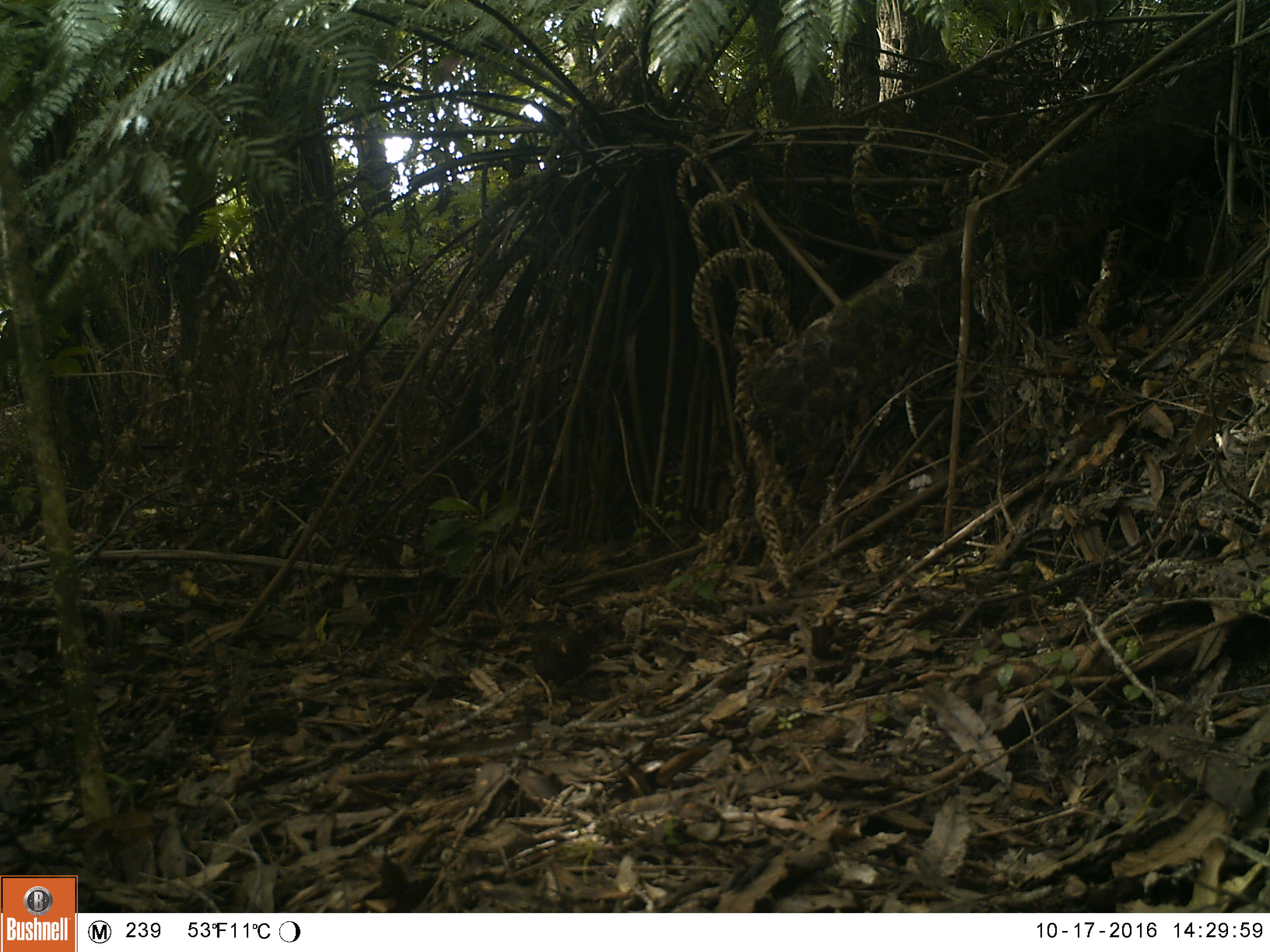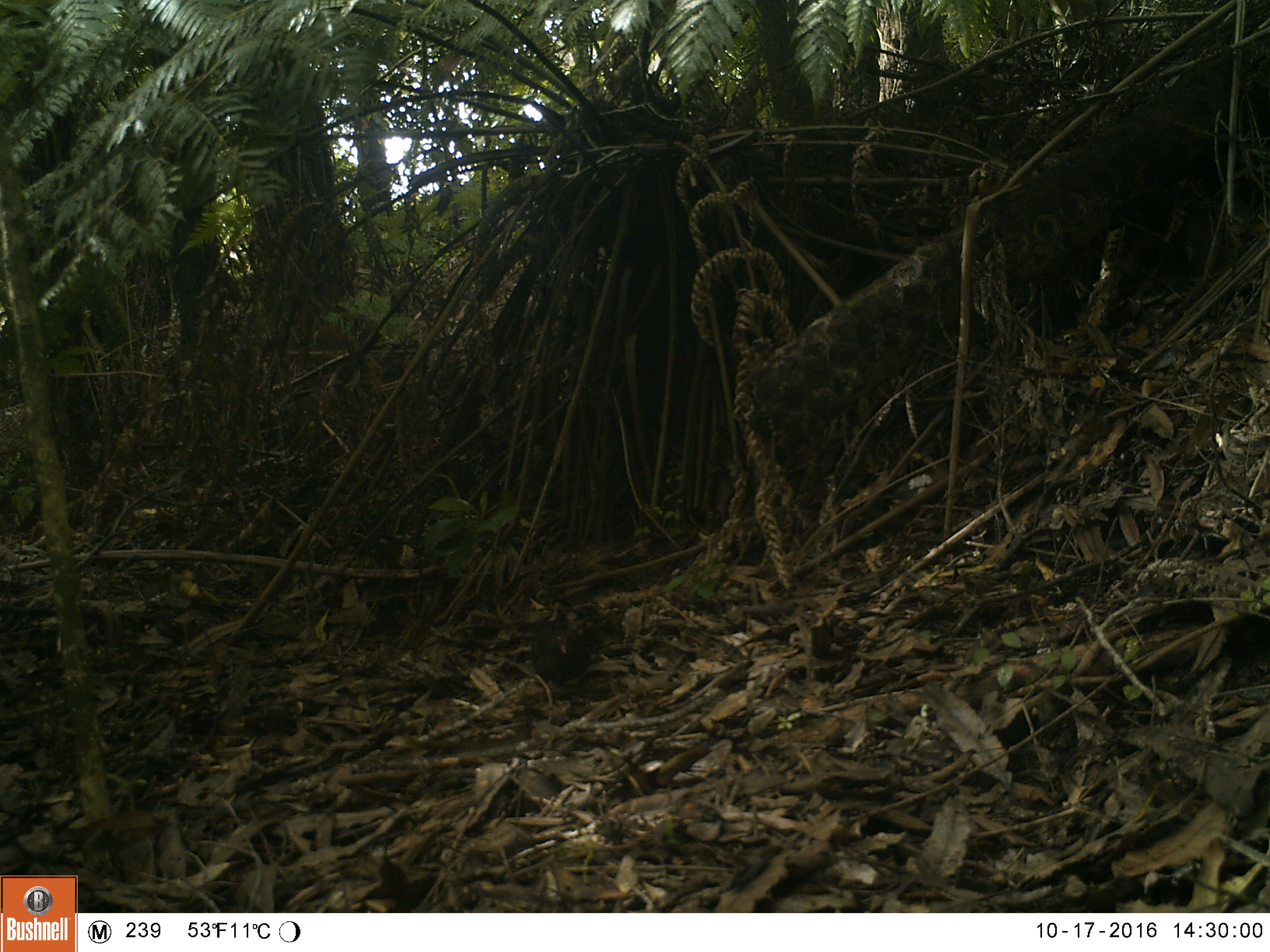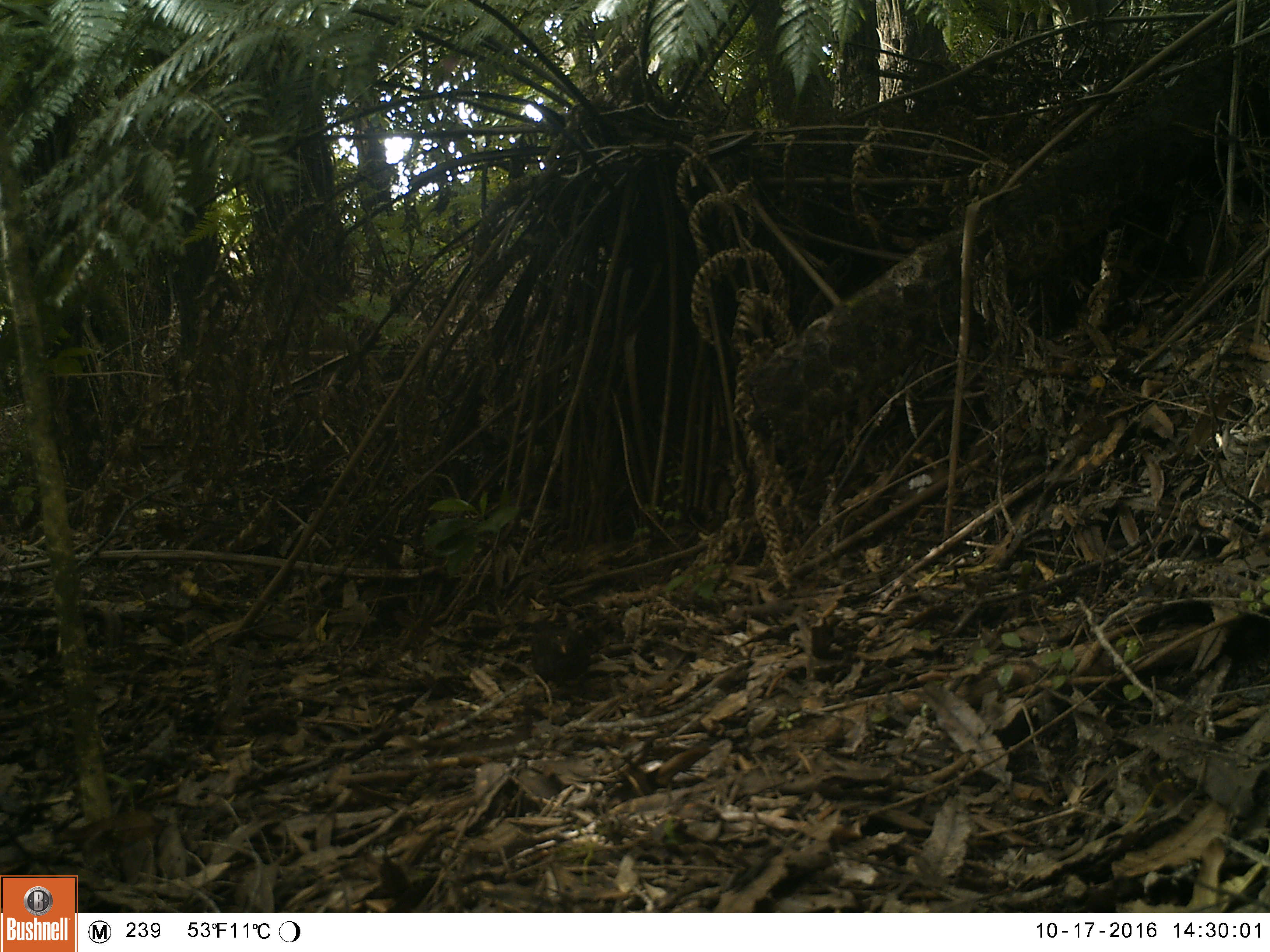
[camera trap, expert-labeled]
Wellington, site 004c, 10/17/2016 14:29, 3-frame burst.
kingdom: Animalia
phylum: Chordata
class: Aves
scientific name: Aves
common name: bird